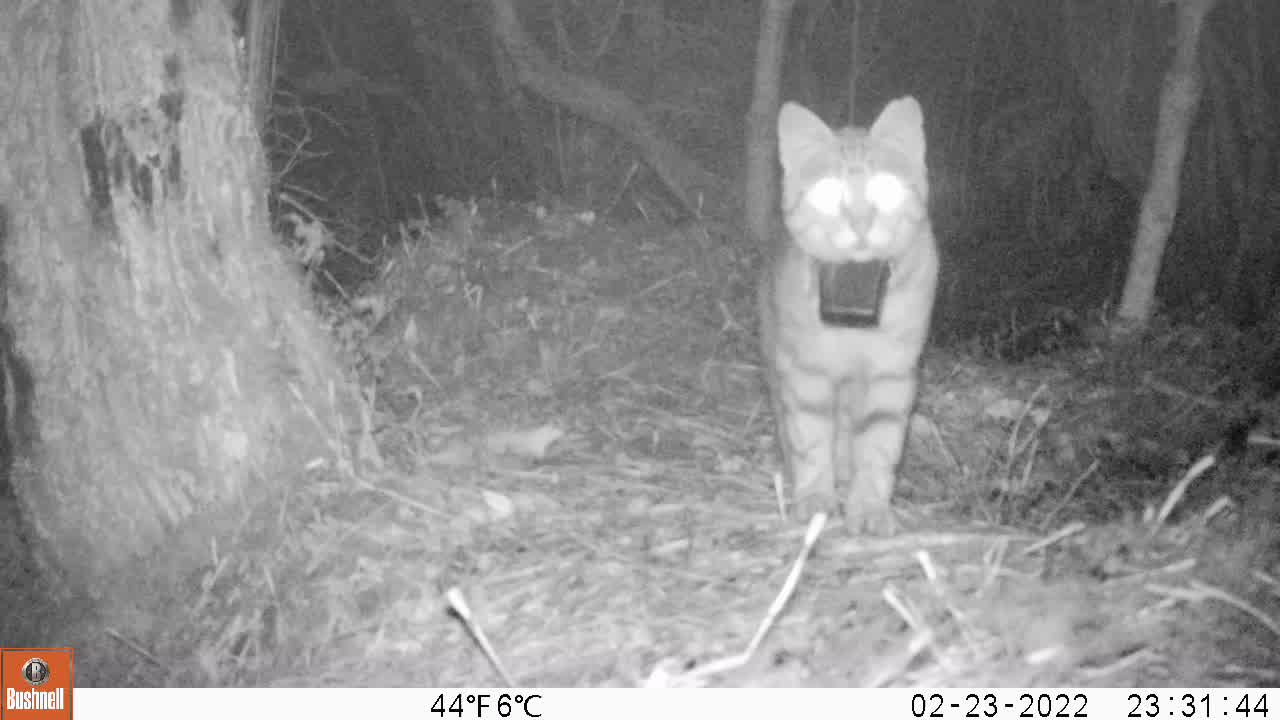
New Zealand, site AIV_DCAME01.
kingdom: Animalia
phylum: Chordata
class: Mammalia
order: Carnivora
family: Felidae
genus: Felis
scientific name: Felis catus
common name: domestic cat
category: cat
Cat (domestic cat) (Felis catus).